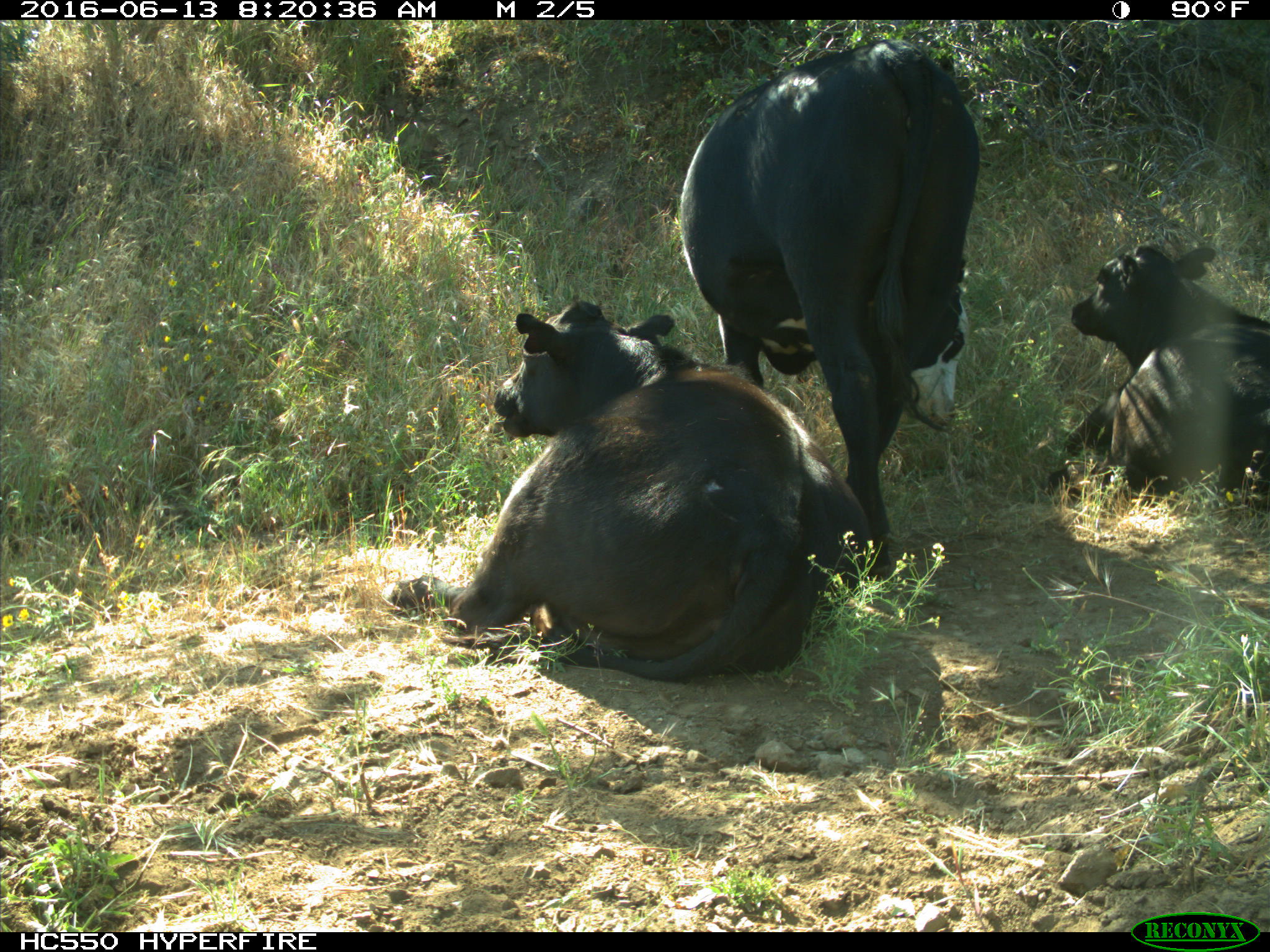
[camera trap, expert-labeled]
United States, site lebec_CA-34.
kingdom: Animalia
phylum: Chordata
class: Mammalia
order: Artiodactyla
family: Bovidae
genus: Bos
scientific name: Bos taurus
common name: domestic cow